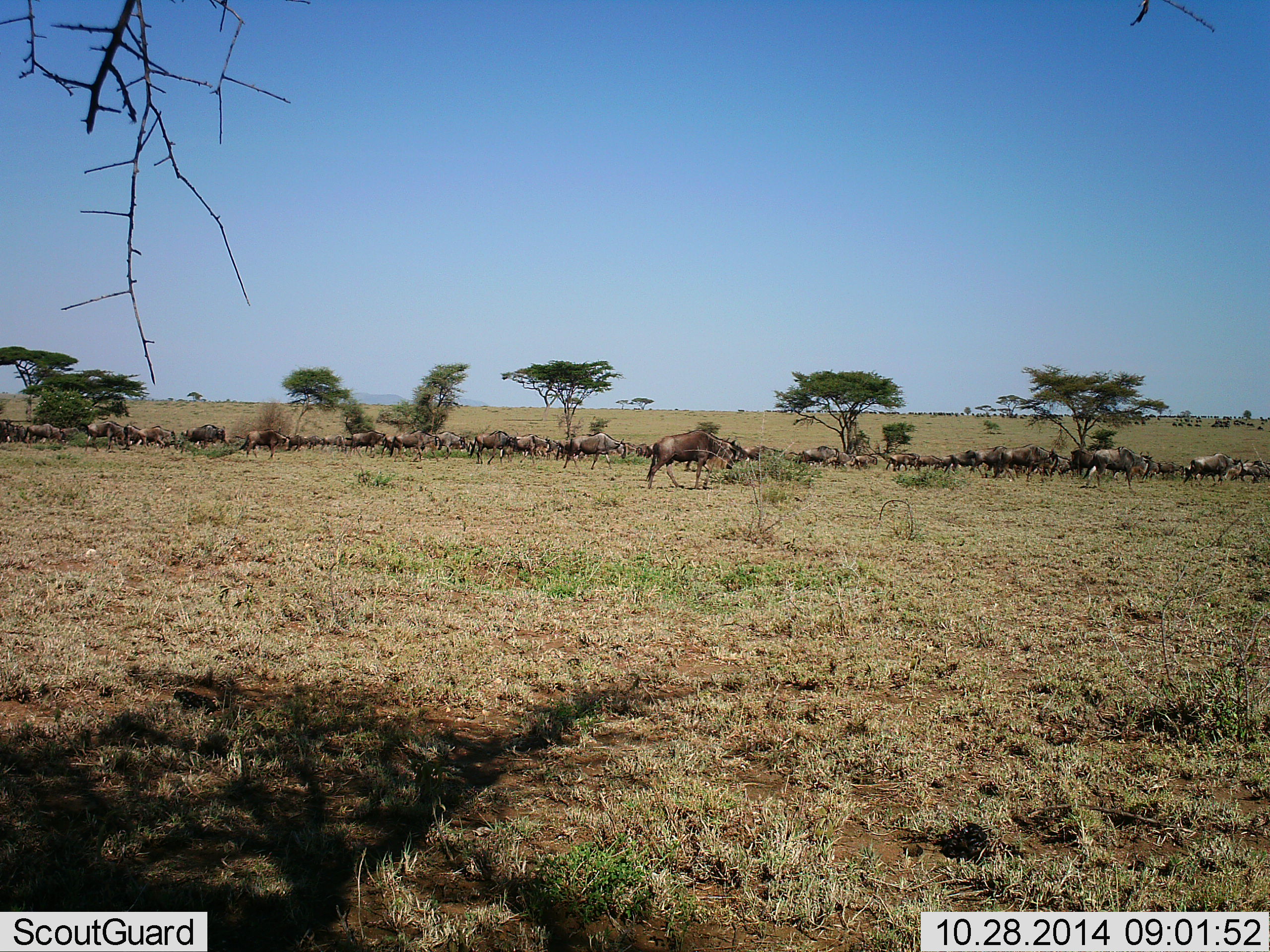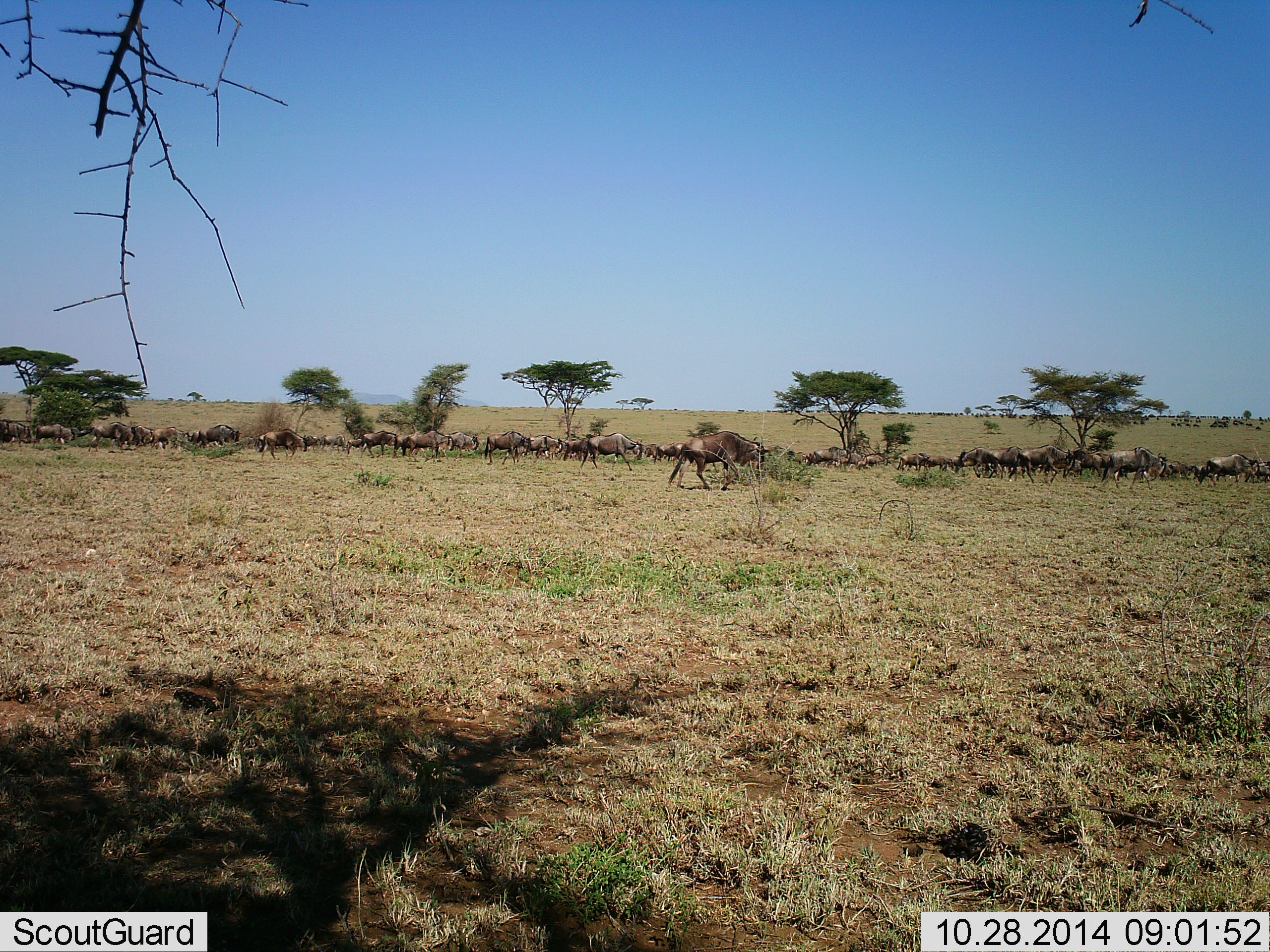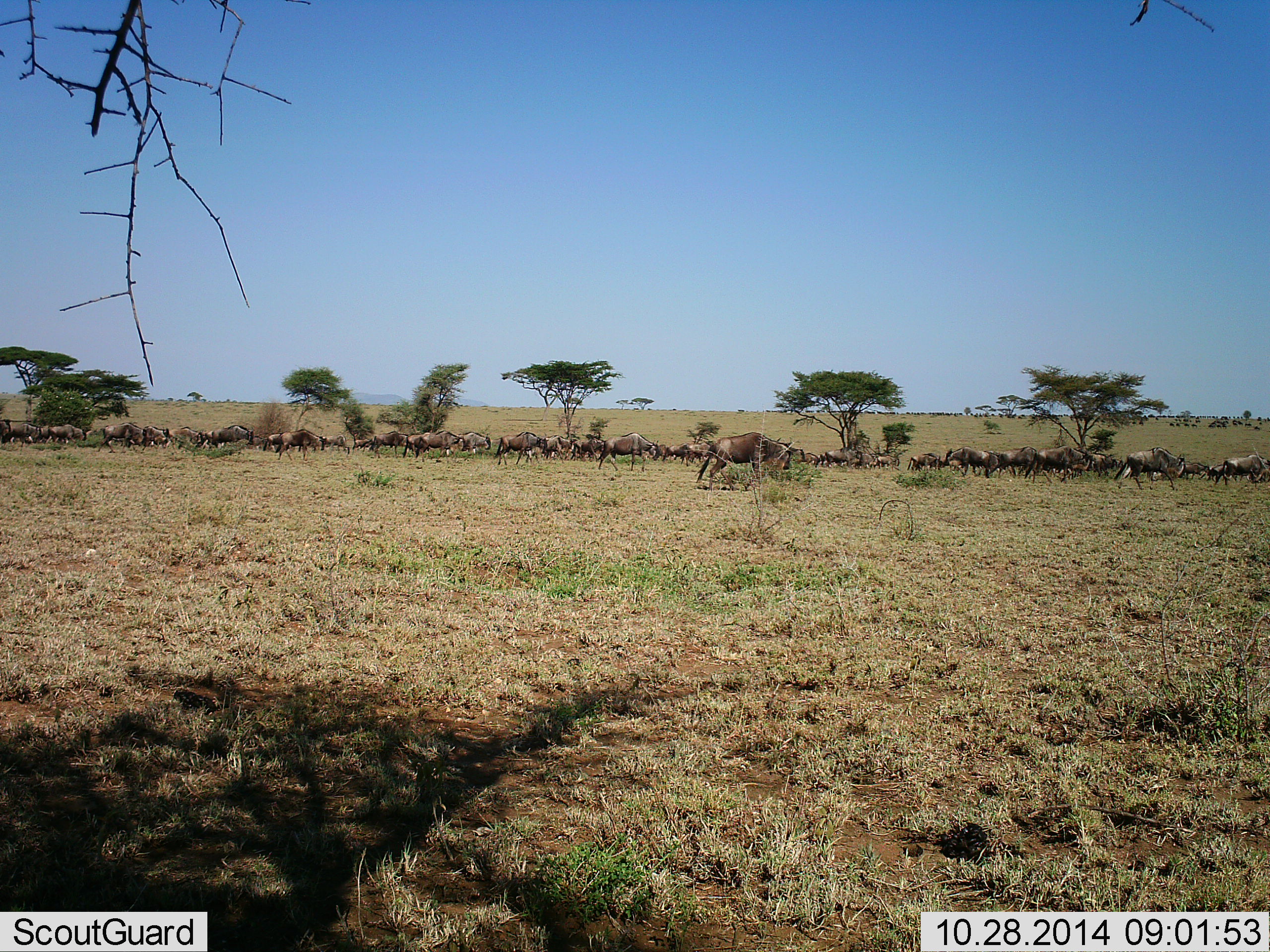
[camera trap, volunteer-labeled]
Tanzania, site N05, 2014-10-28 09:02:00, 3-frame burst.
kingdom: Animalia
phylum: Chordata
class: Mammalia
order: Artiodactyla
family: Bovidae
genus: Connochaetes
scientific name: Connochaetes taurinus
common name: blue wildebeest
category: wildebeest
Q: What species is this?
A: Wildebeest (blue wildebeest) (Connochaetes taurinus).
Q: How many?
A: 51+.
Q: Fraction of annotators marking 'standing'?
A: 10%.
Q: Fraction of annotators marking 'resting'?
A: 0%.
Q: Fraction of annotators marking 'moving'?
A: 100%.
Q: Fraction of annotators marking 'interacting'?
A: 0%.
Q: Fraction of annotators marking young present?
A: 10%.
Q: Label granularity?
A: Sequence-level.